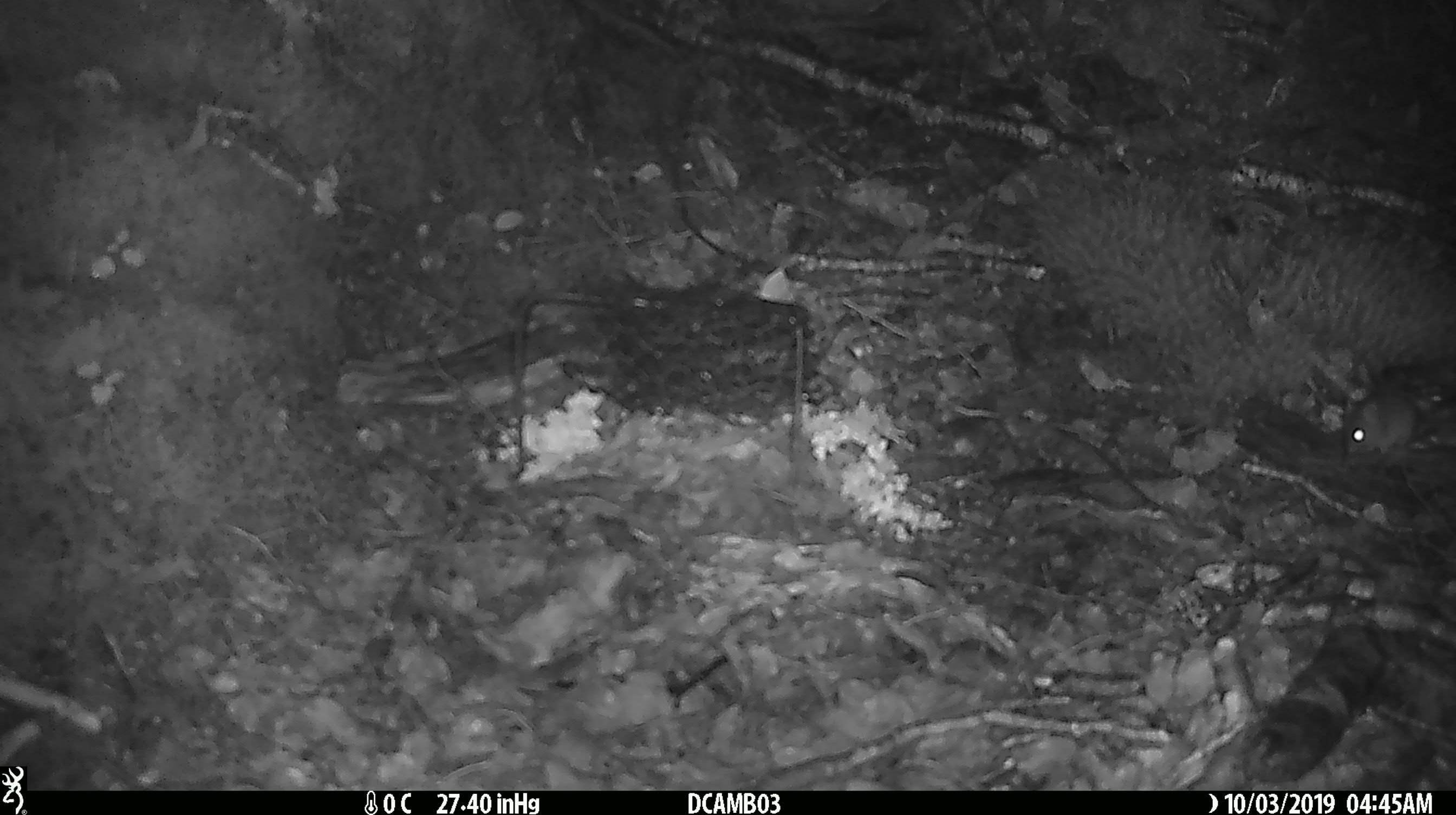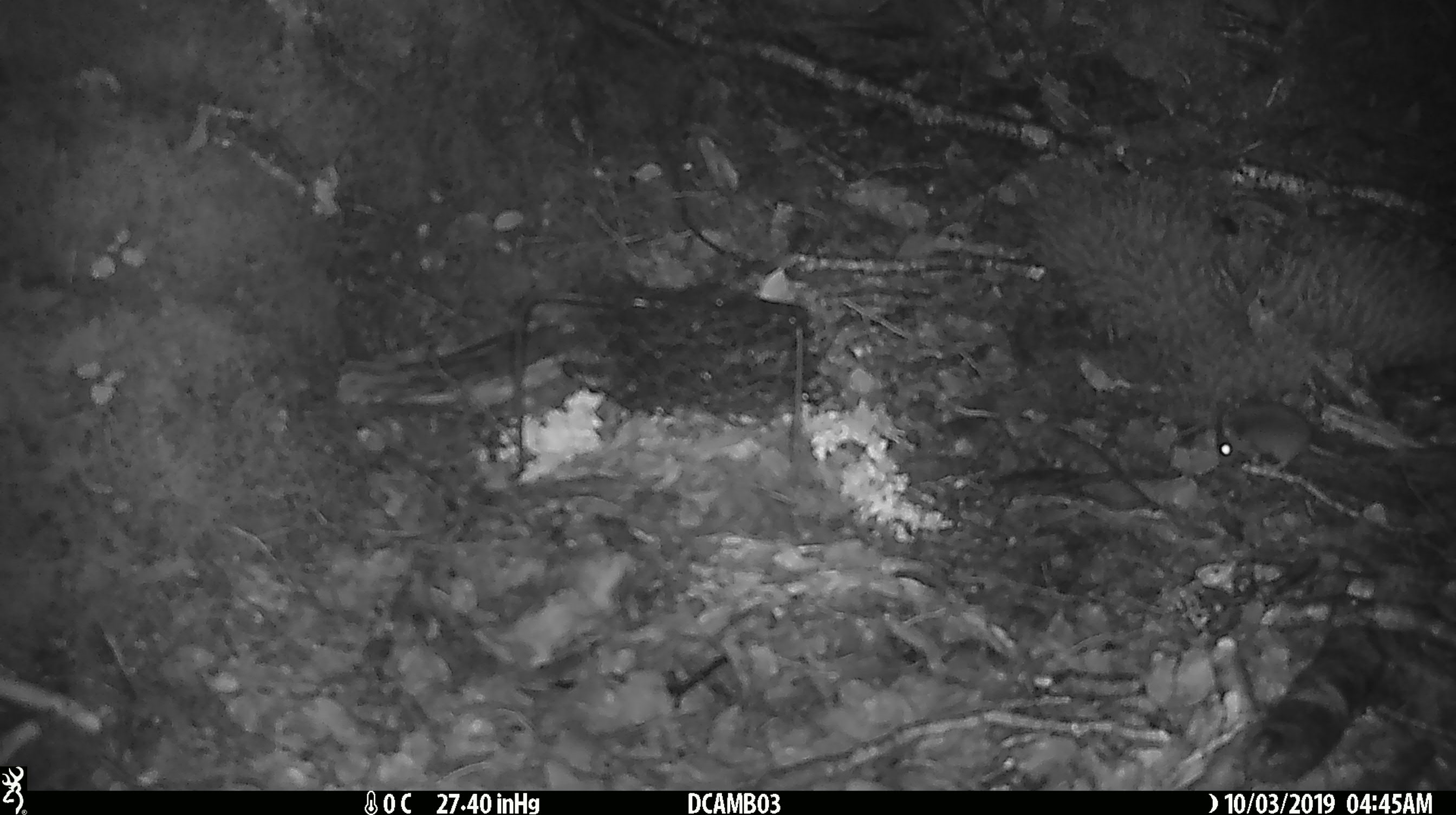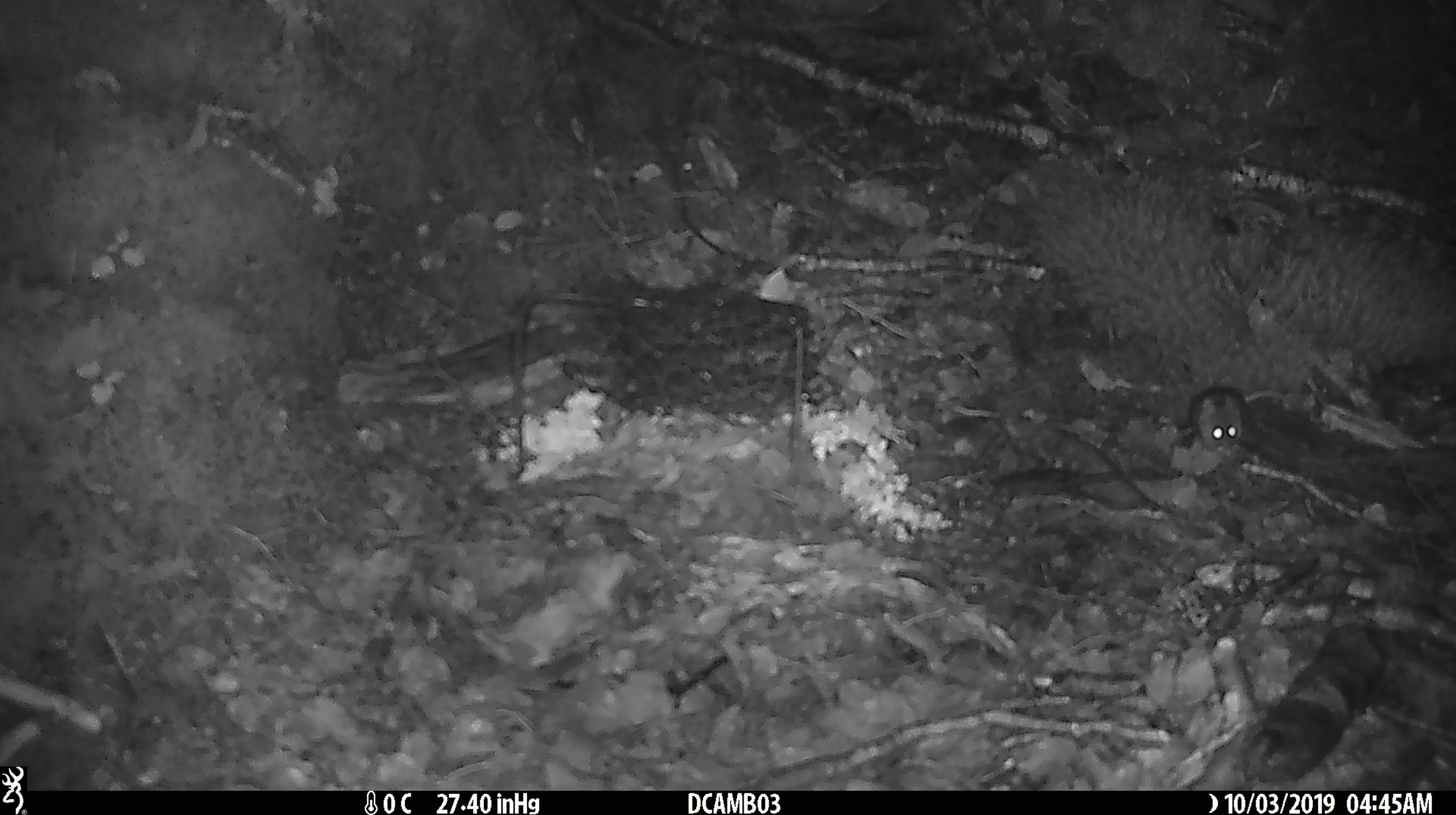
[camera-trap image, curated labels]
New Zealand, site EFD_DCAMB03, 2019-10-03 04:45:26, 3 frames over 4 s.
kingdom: Animalia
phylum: Chordata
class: Mammalia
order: Rodentia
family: Muridae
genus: Mus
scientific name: Mus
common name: mouse